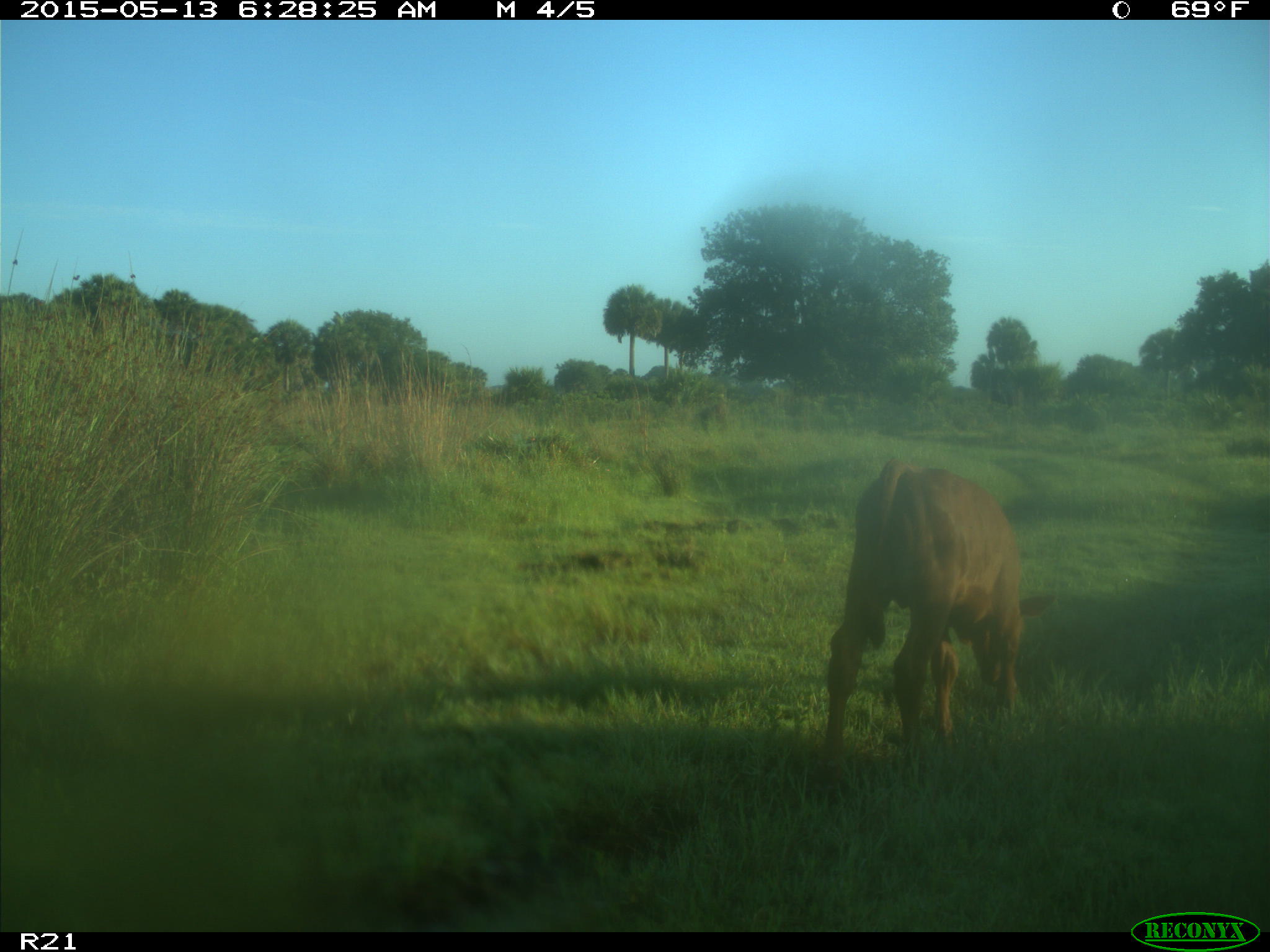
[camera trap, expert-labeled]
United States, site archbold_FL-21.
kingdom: Animalia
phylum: Chordata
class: Mammalia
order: Artiodactyla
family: Bovidae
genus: Bos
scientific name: Bos taurus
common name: domestic cow